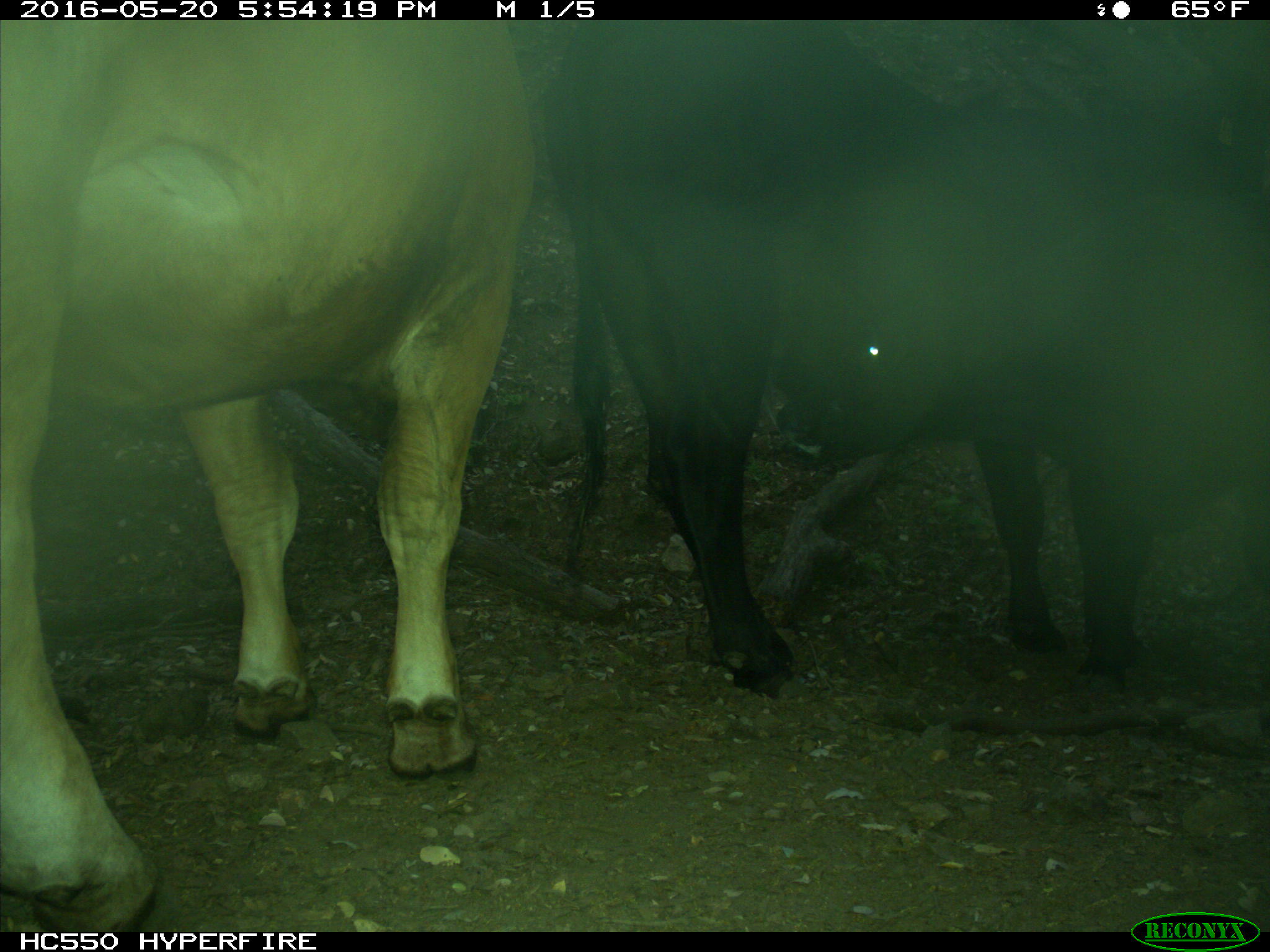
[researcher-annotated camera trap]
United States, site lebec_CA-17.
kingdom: Animalia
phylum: Chordata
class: Mammalia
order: Artiodactyla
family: Bovidae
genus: Bos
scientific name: Bos taurus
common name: domestic cow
Bos taurus (domestic cow).